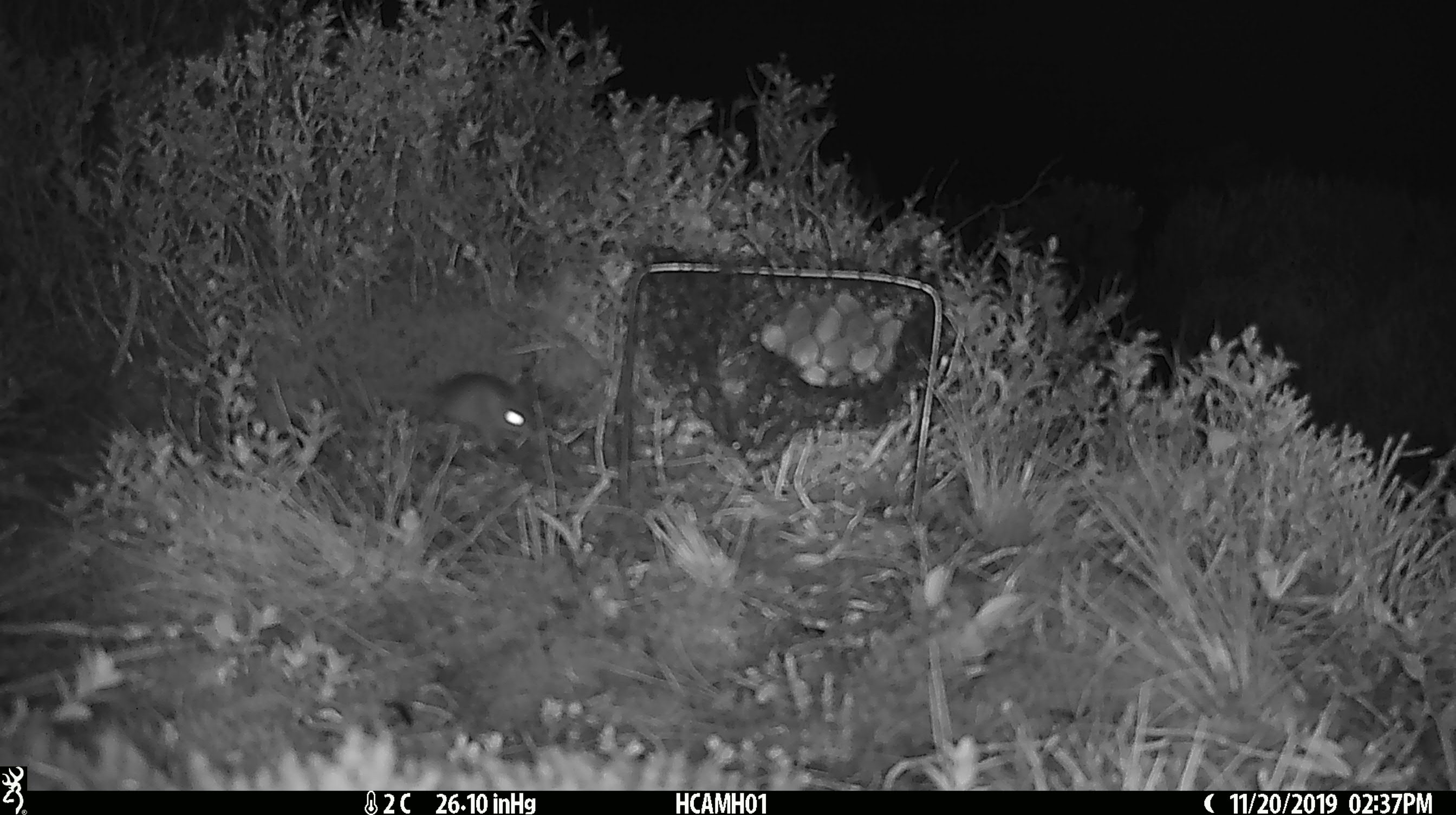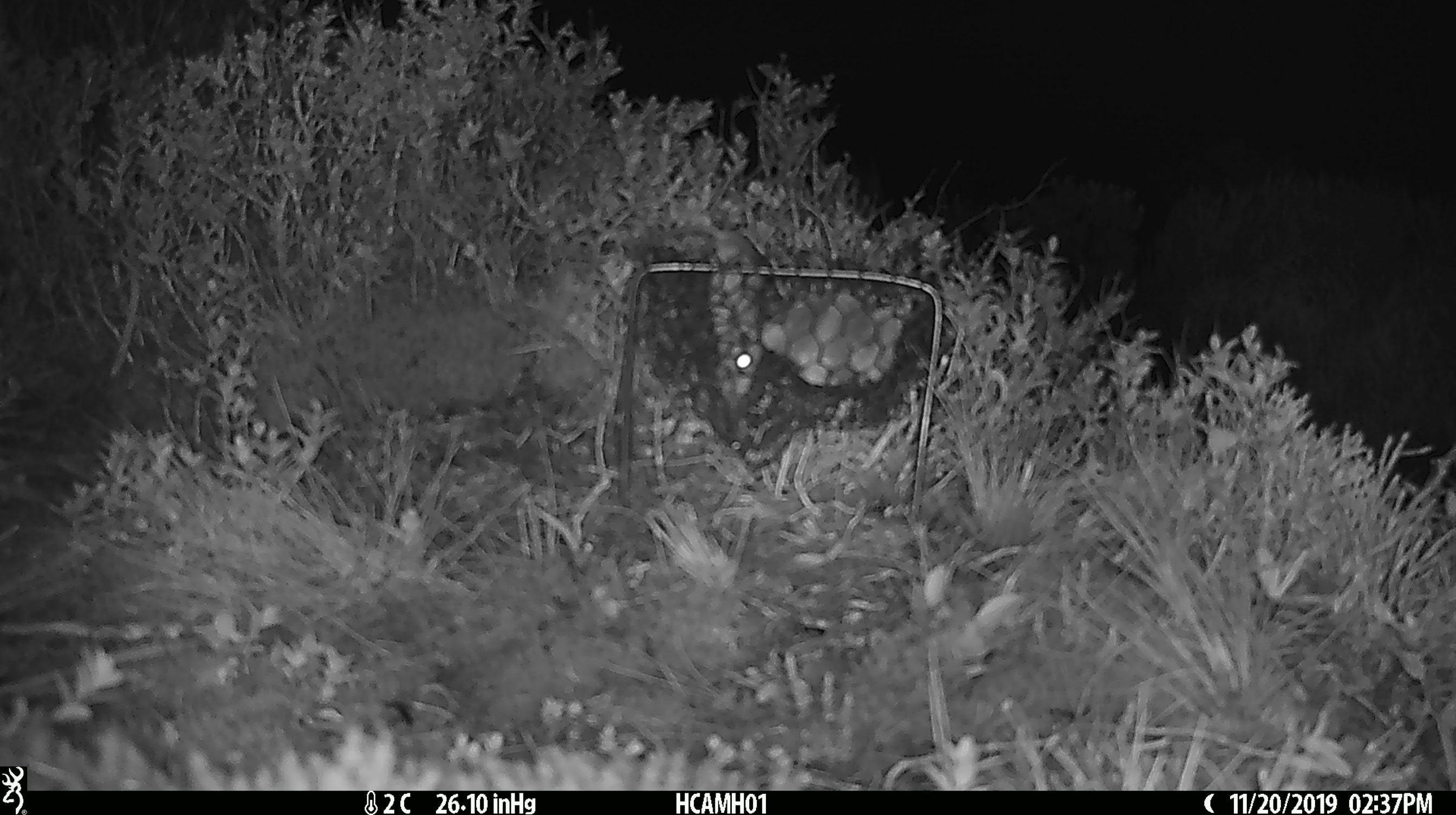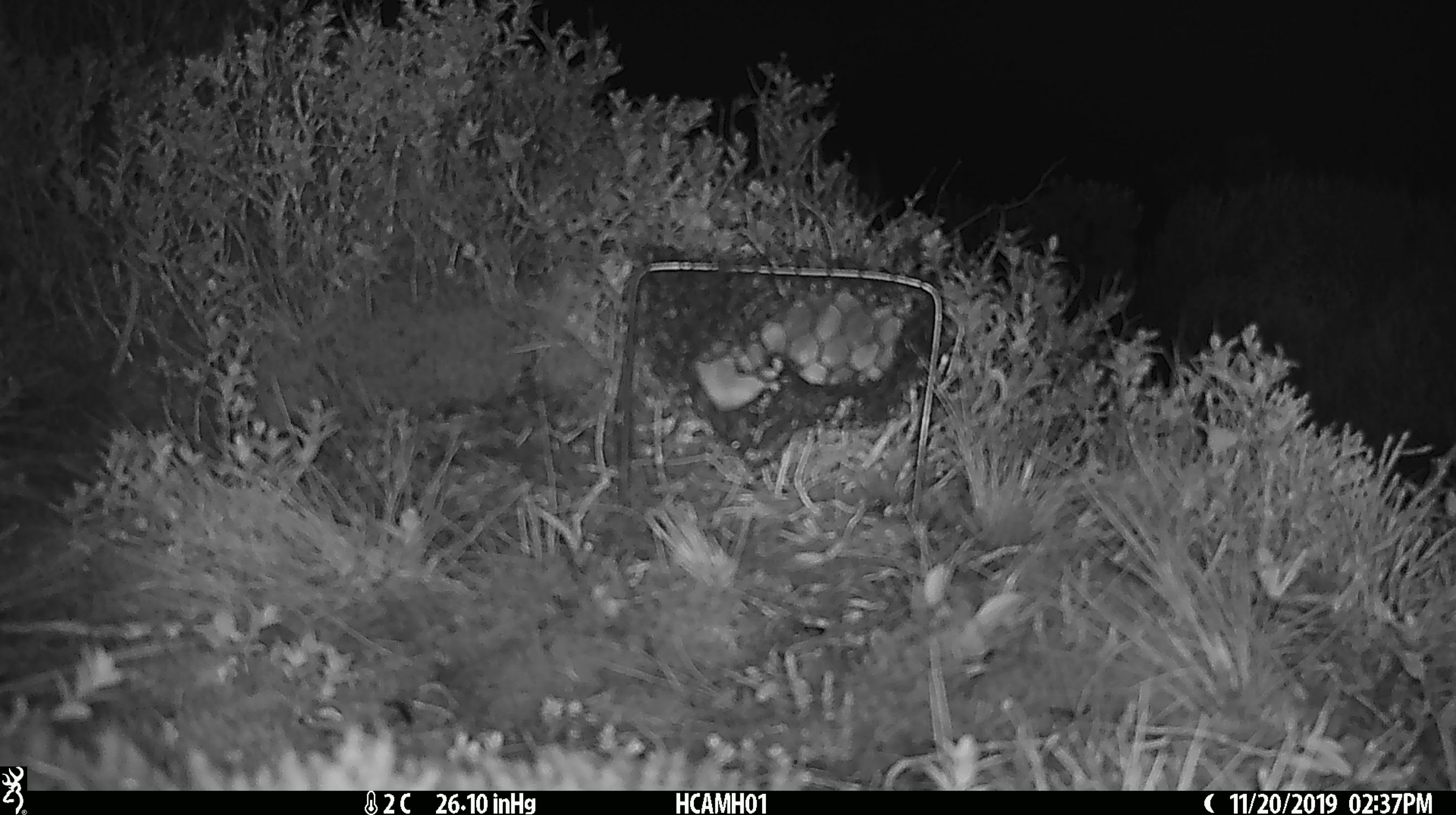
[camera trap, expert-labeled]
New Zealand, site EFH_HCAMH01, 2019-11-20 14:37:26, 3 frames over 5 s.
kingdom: Animalia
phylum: Chordata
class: Mammalia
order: Rodentia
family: Muridae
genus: Mus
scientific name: Mus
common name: mouse